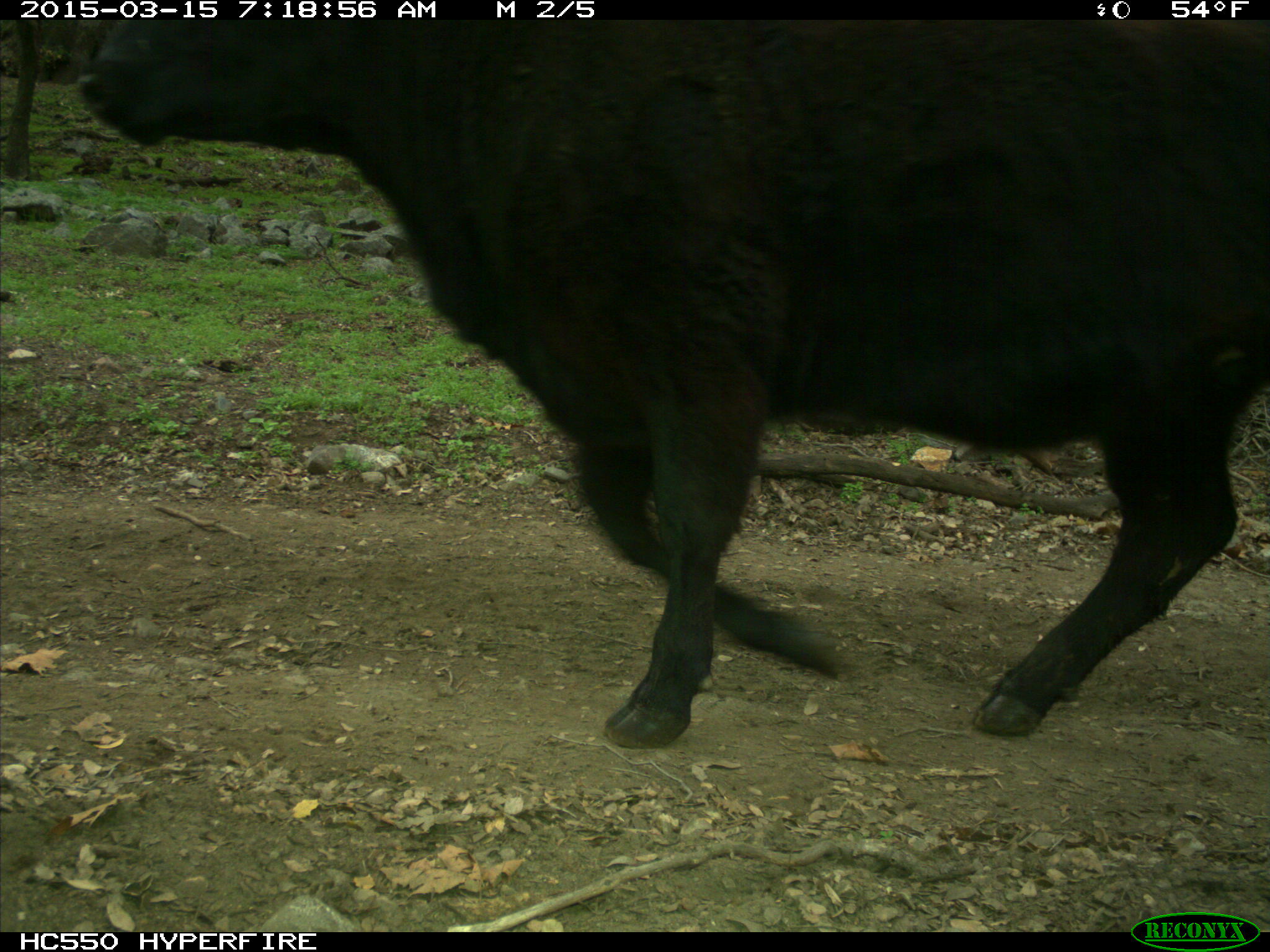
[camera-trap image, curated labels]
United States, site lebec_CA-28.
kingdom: Animalia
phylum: Chordata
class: Mammalia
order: Artiodactyla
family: Bovidae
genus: Bos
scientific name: Bos taurus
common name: domestic cow